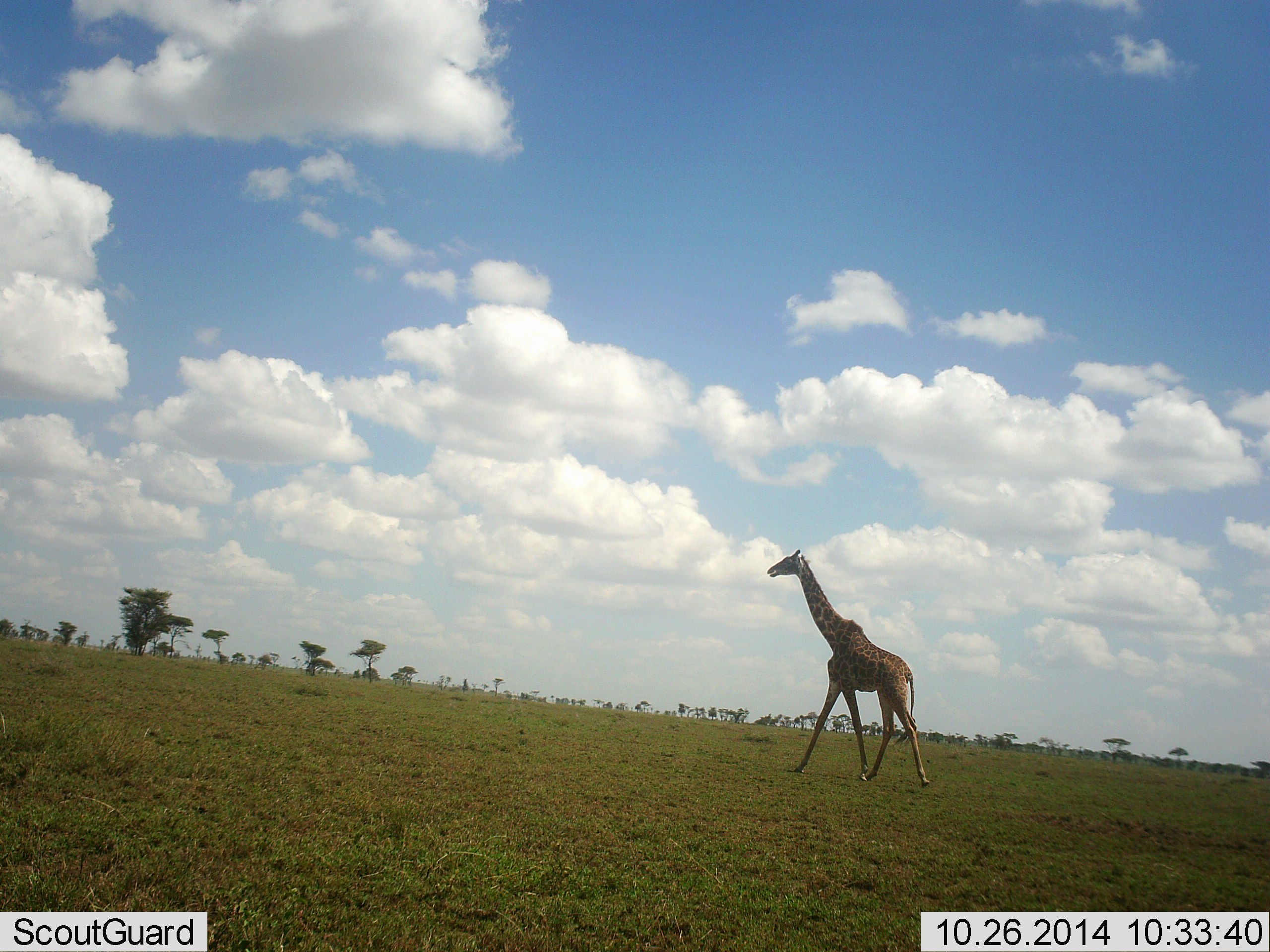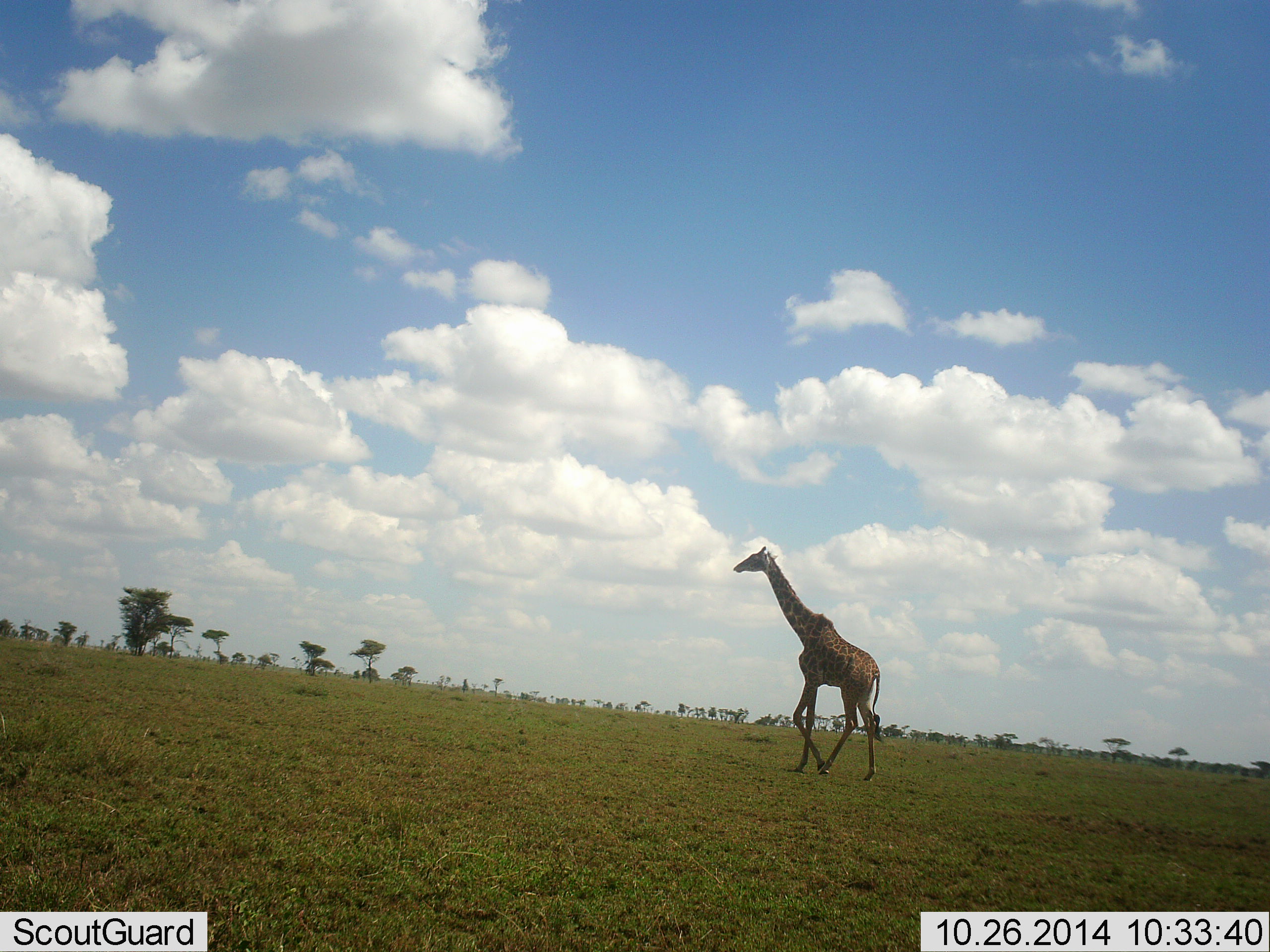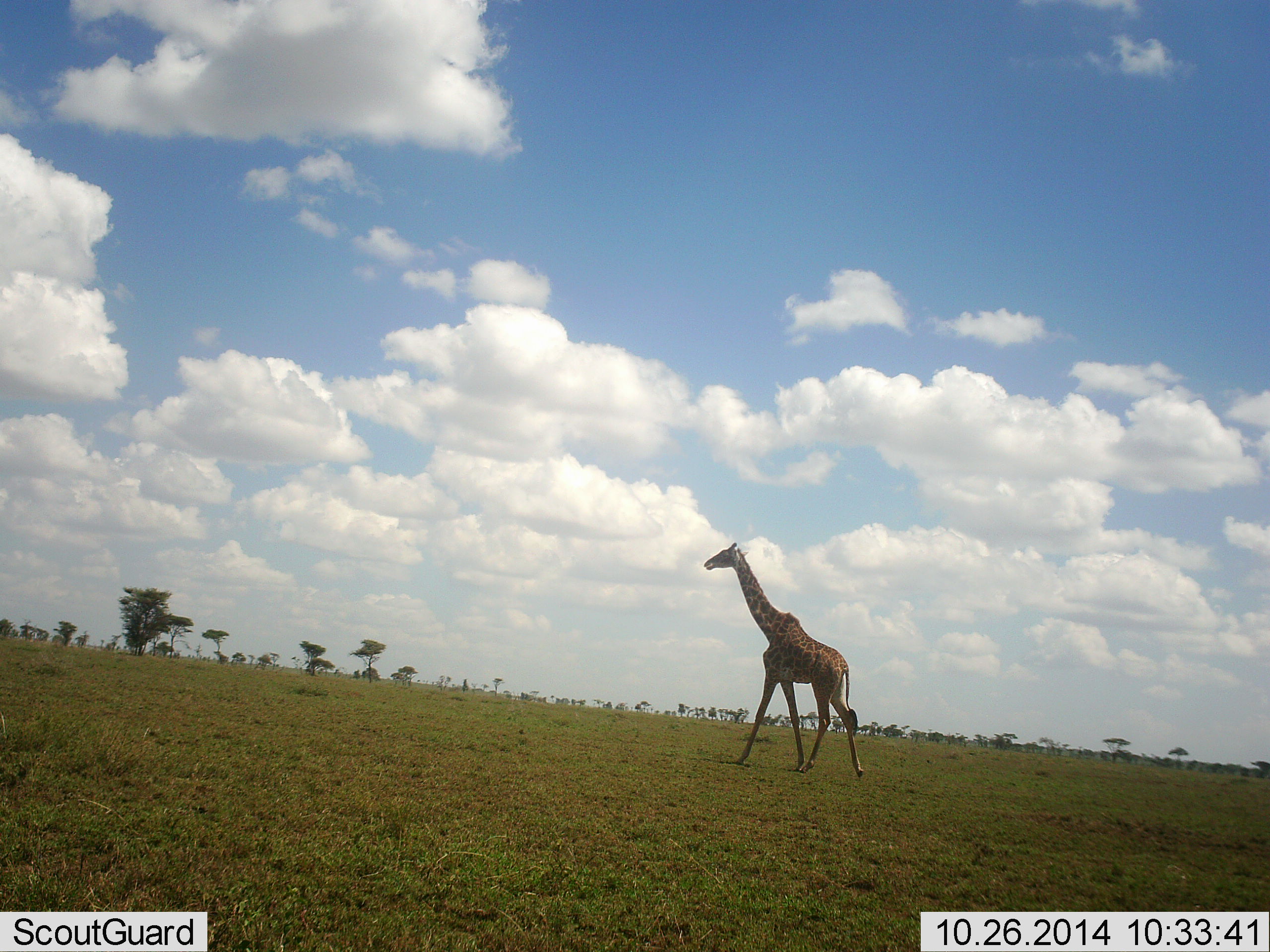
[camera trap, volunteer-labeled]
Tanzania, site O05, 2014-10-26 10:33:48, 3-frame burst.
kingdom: Animalia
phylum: Chordata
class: Mammalia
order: Artiodactyla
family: Giraffidae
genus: Giraffa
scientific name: Giraffa camelopardalis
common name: giraffe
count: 1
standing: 10%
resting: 0%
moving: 100%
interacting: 0%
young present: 0%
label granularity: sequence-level